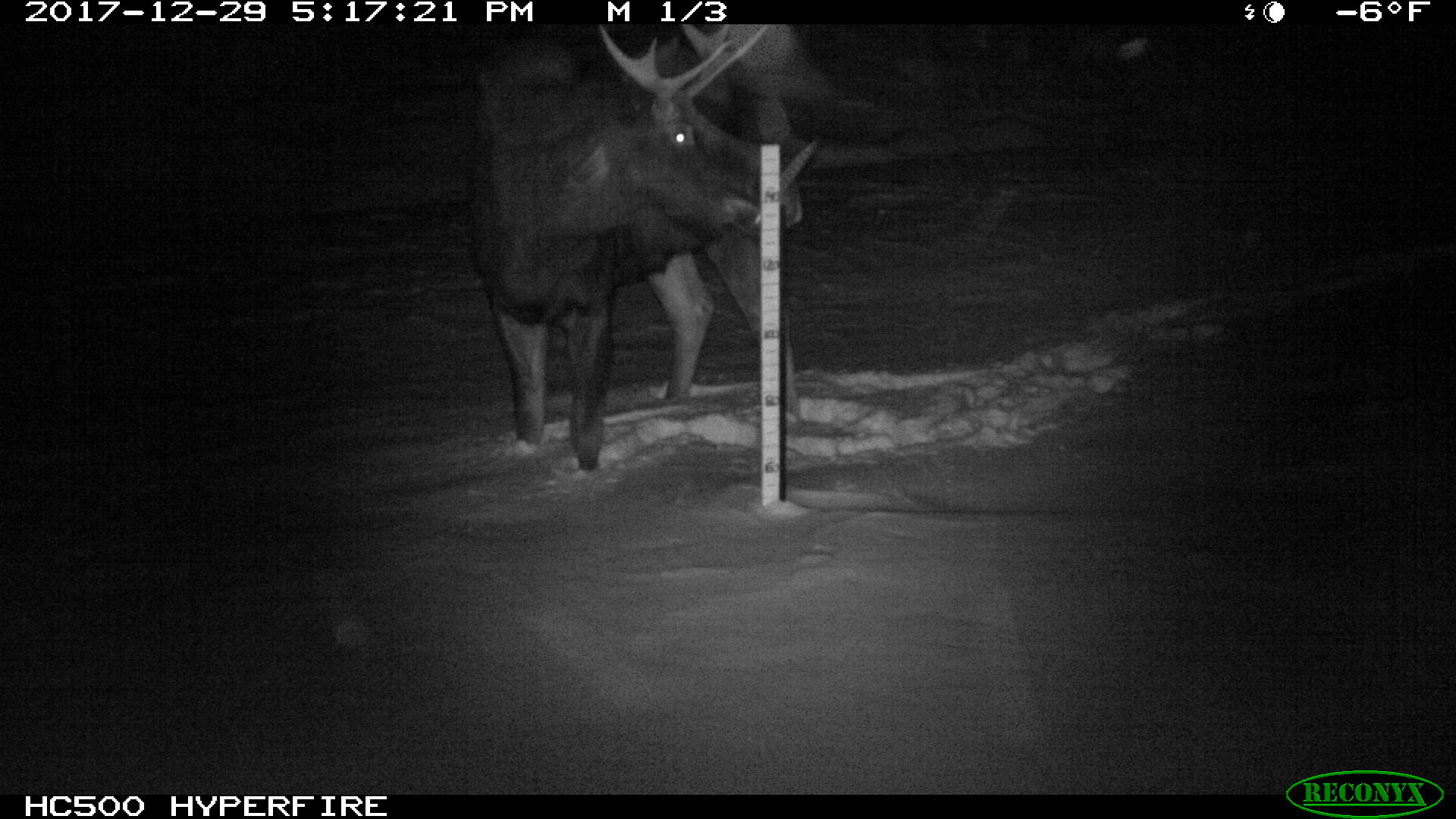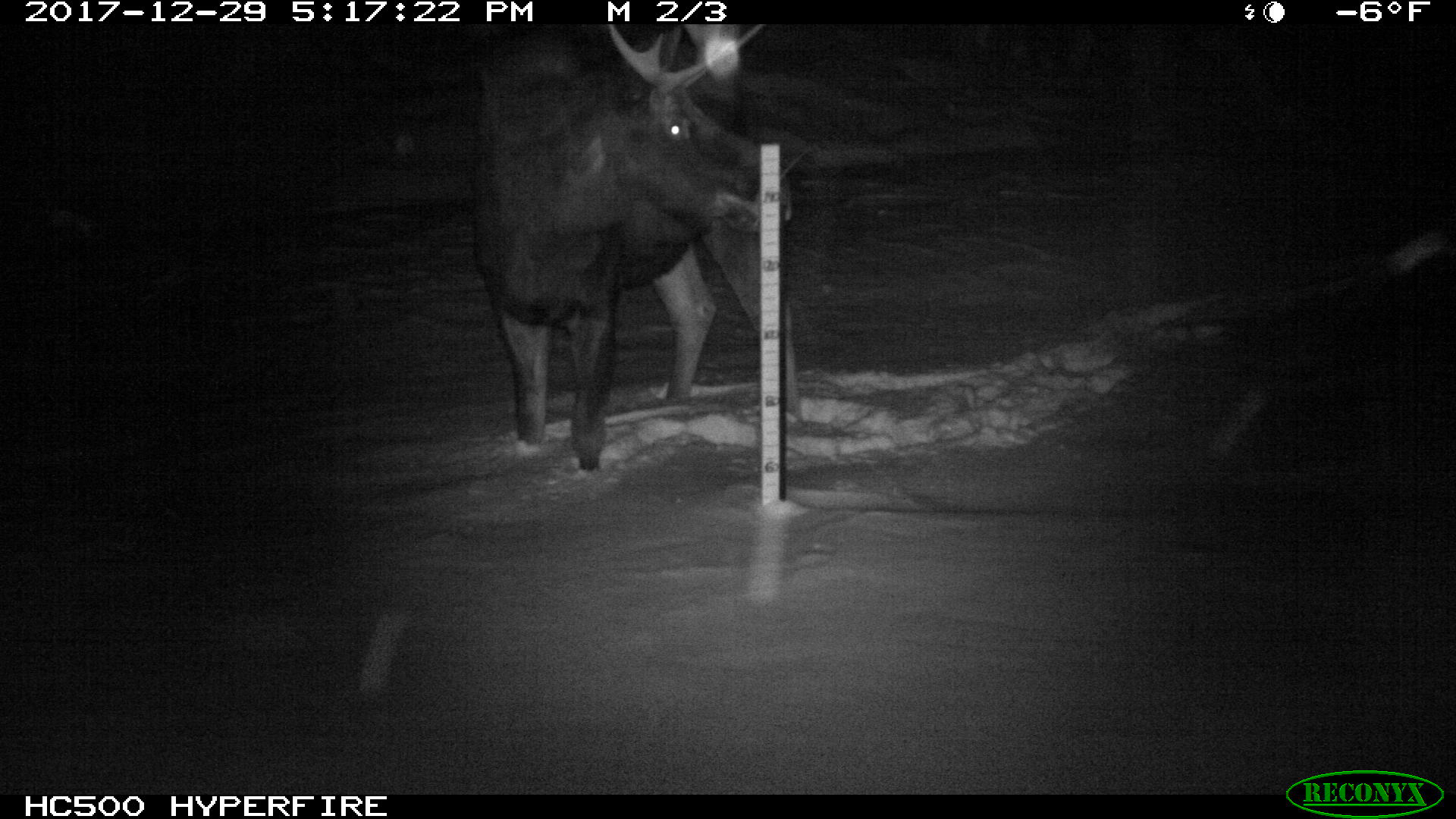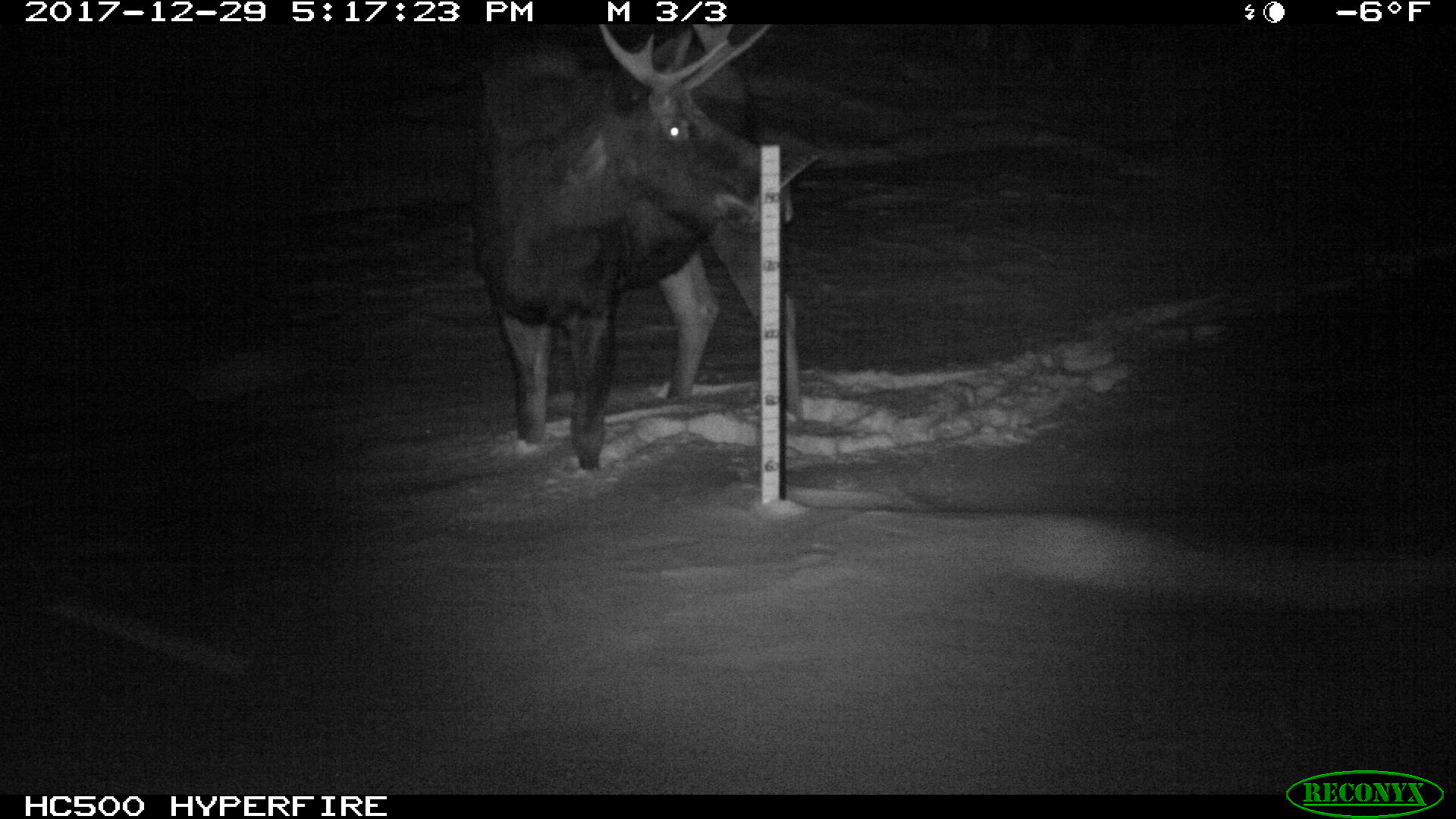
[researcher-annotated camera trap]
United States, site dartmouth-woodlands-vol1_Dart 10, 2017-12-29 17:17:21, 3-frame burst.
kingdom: Animalia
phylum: Chordata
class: Mammalia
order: Artiodactyla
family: Cervidae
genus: Alces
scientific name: Alces alces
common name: moose